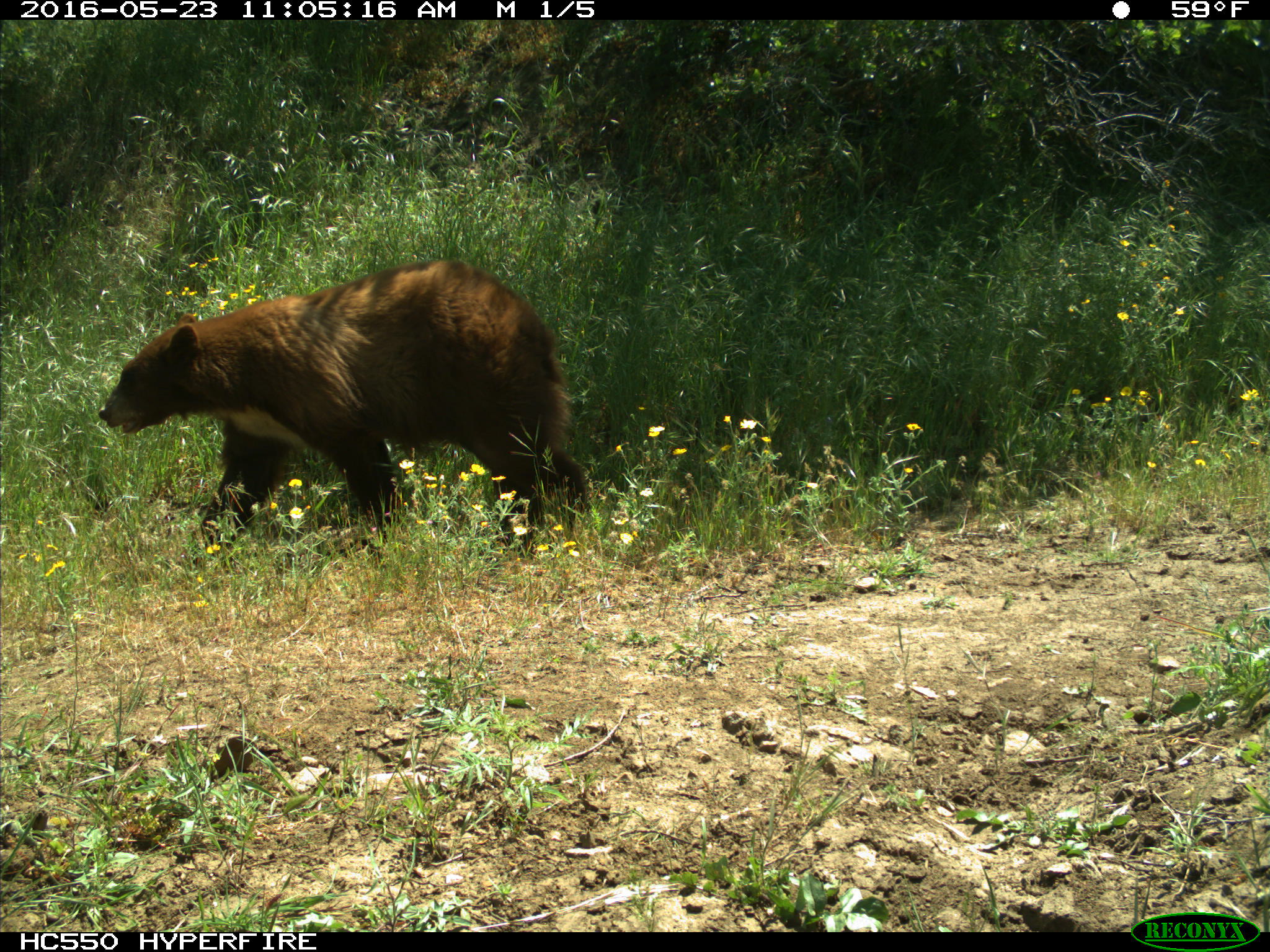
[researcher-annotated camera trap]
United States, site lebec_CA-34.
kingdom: Animalia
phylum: Chordata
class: Mammalia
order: Carnivora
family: Ursidae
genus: Ursus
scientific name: Ursus americanus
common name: american black bear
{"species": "Ursus americanus (american black bear)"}